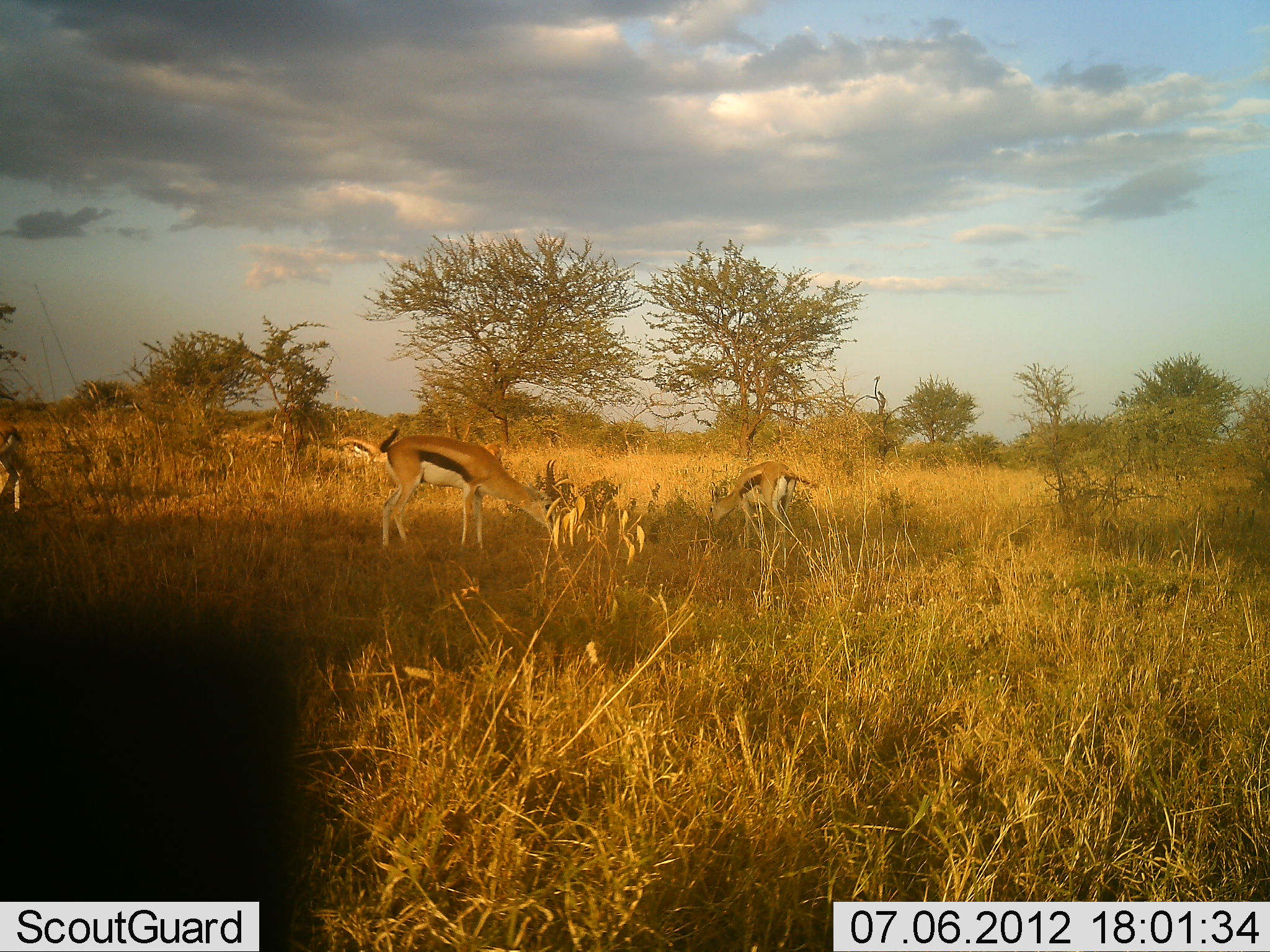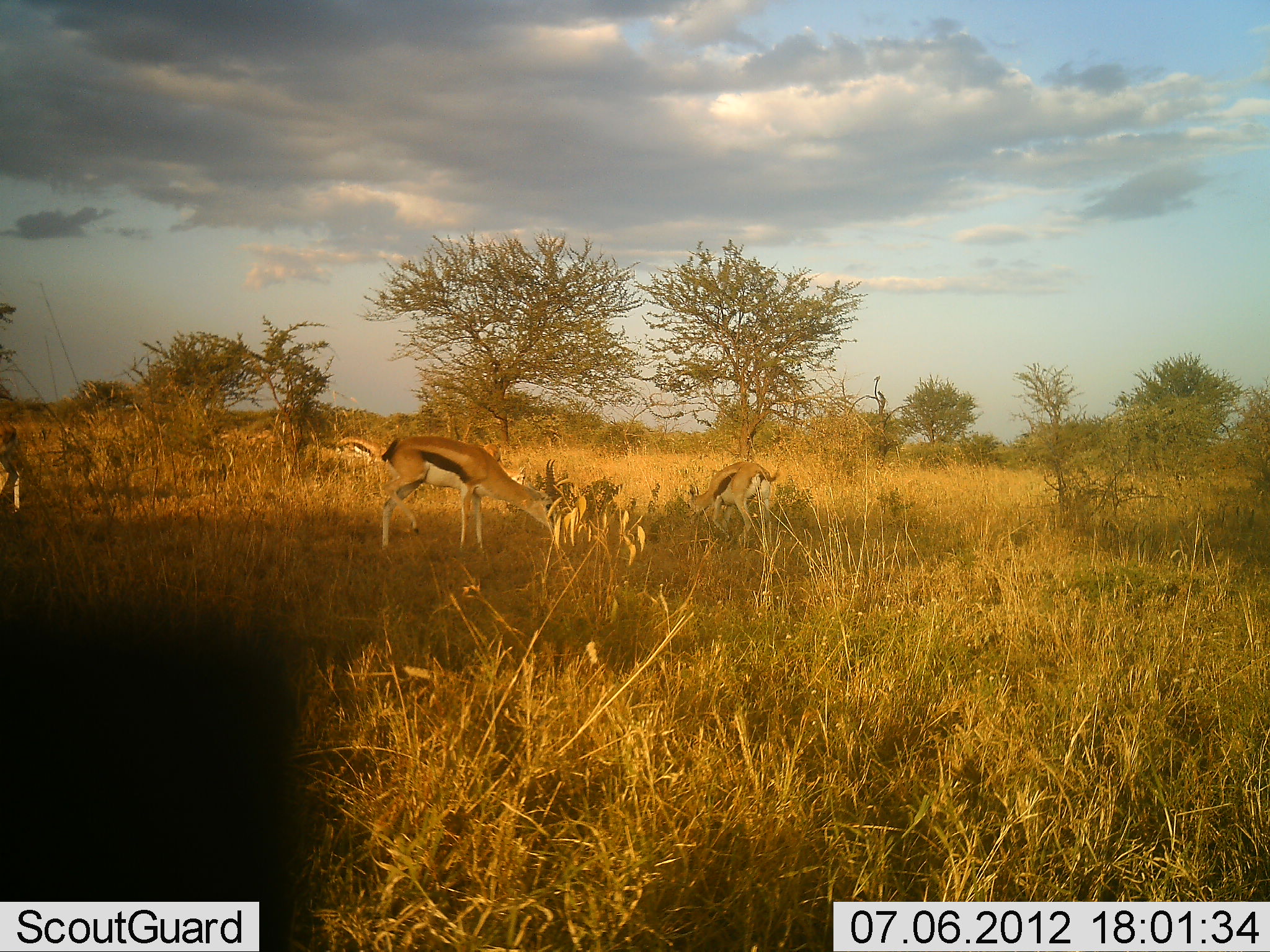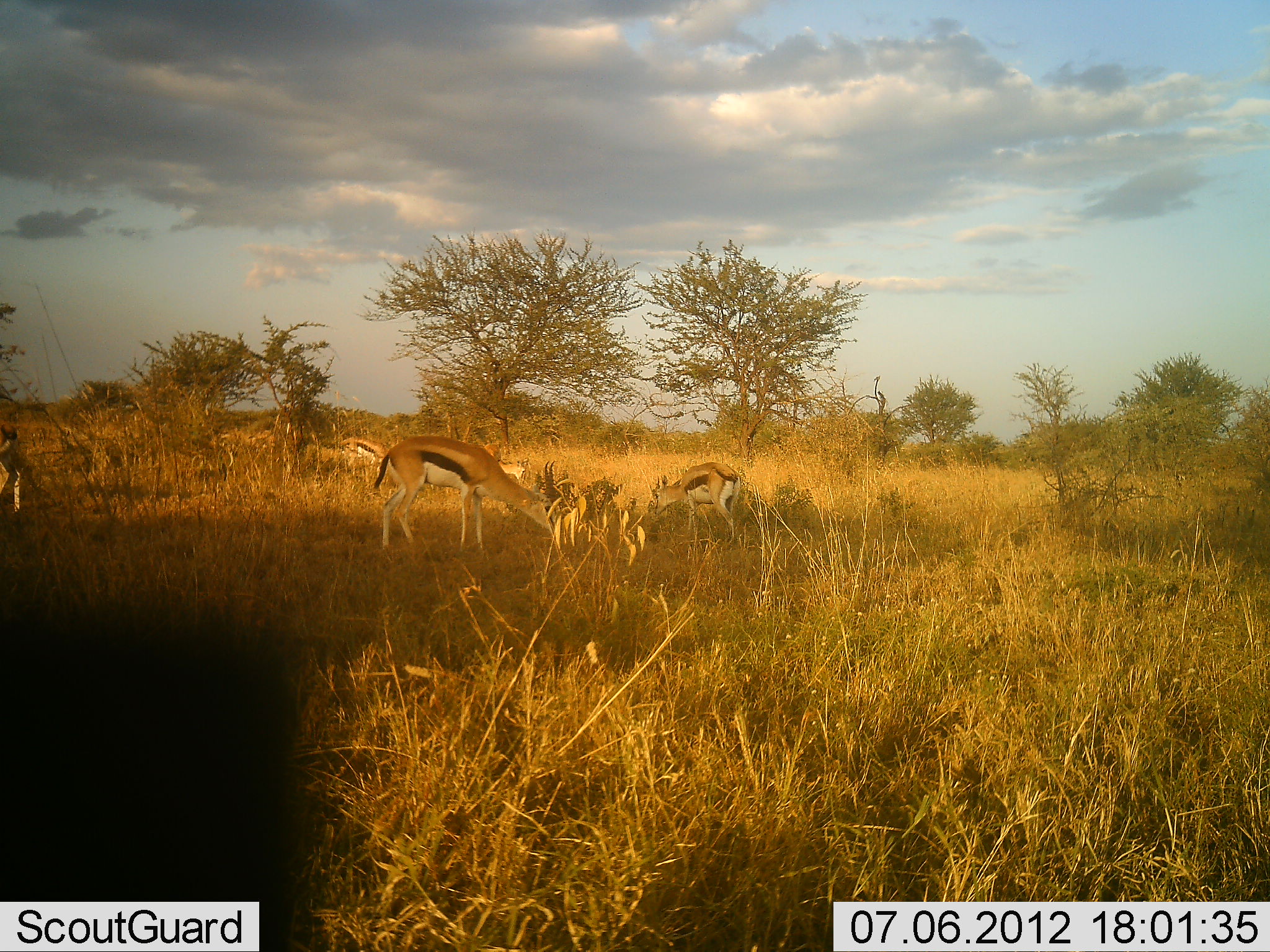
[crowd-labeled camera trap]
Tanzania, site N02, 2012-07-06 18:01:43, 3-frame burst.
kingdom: Animalia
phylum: Chordata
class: Mammalia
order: Artiodactyla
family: Bovidae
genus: Eudorcas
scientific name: Eudorcas thomsonii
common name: thomson's gazelle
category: gazellethomsons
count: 5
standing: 40%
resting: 10%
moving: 20%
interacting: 0%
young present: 20%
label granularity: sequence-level